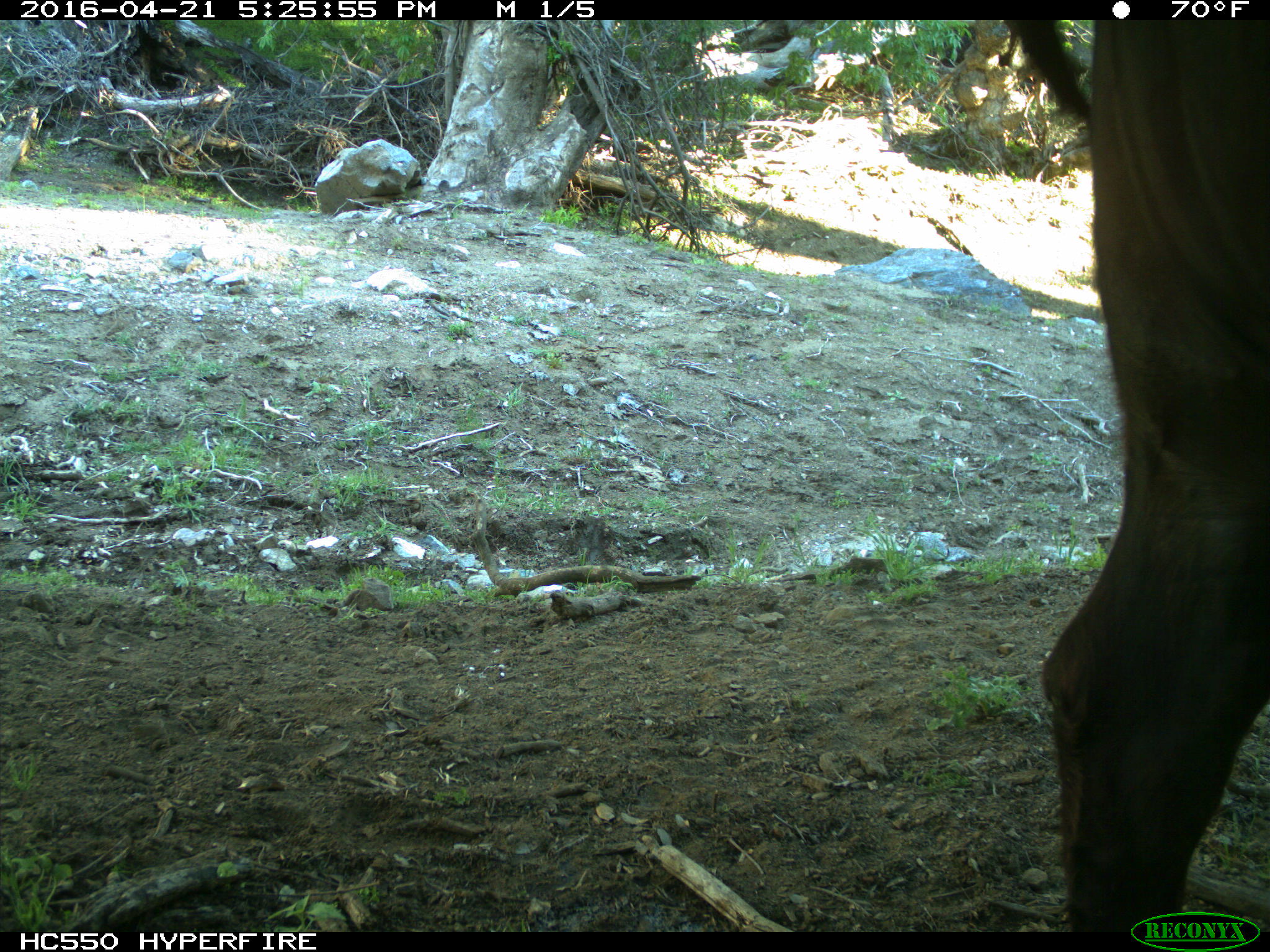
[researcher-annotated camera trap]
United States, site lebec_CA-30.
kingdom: Animalia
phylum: Chordata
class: Mammalia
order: Artiodactyla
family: Bovidae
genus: Bos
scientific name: Bos taurus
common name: domestic cow